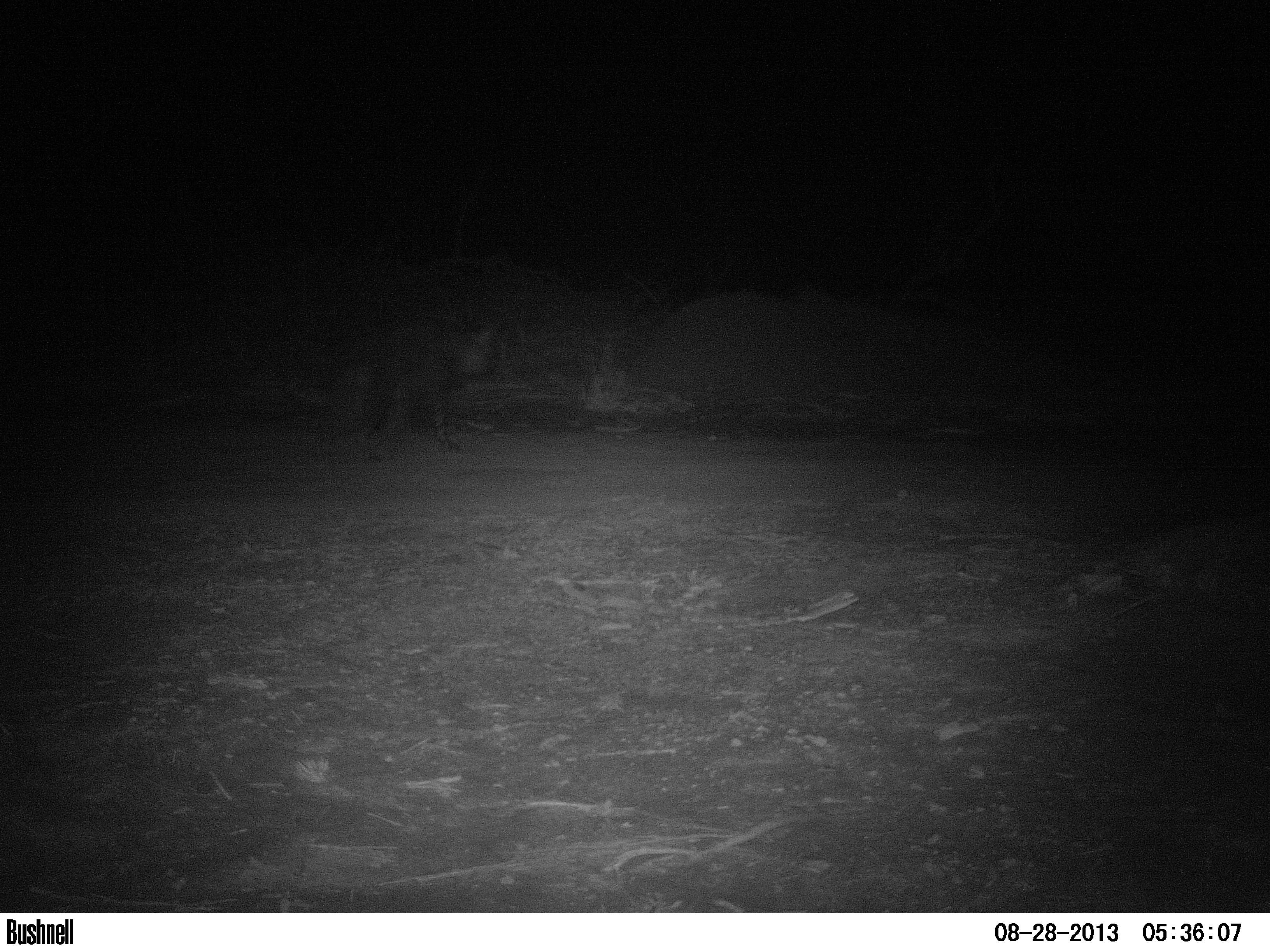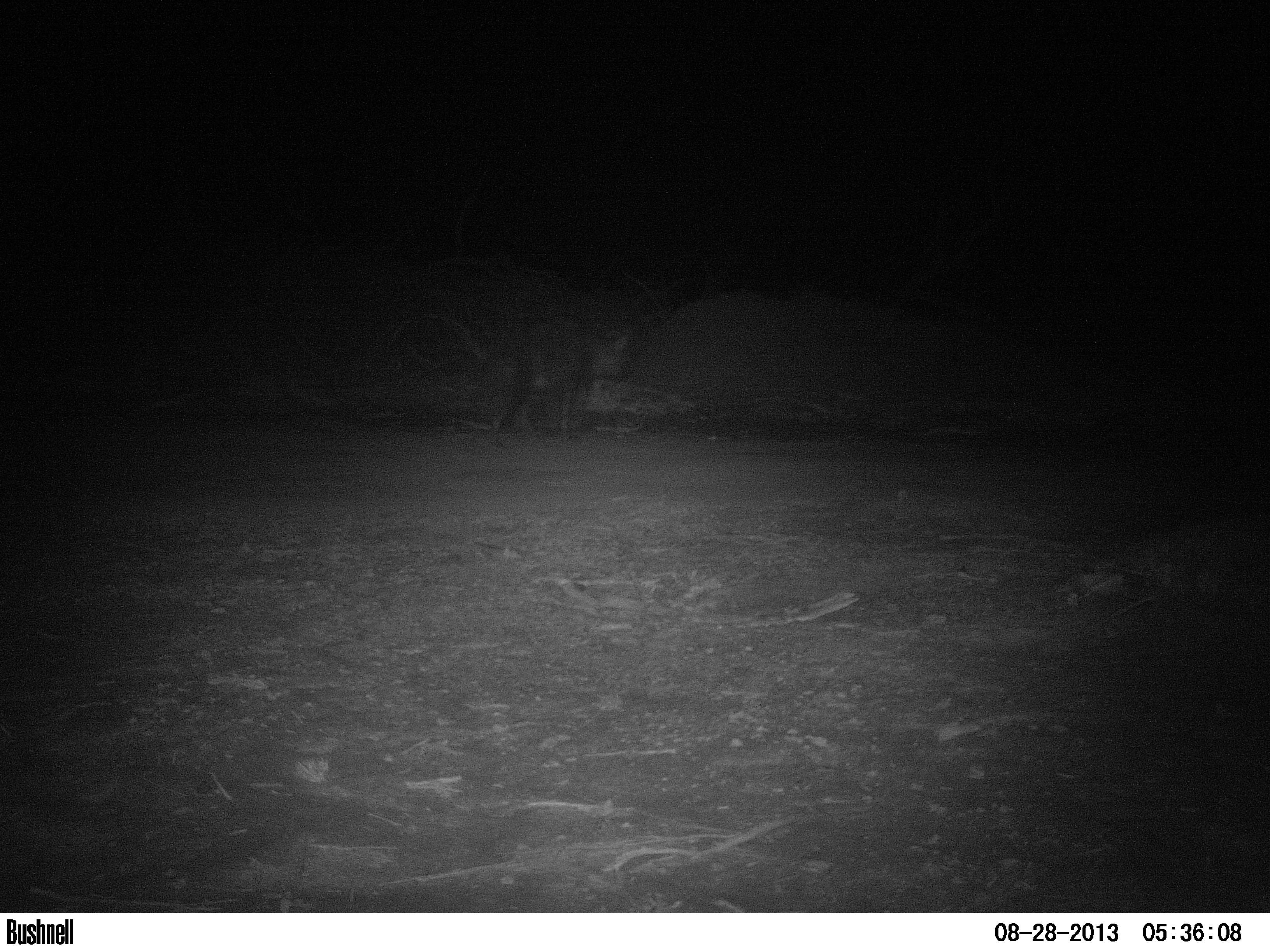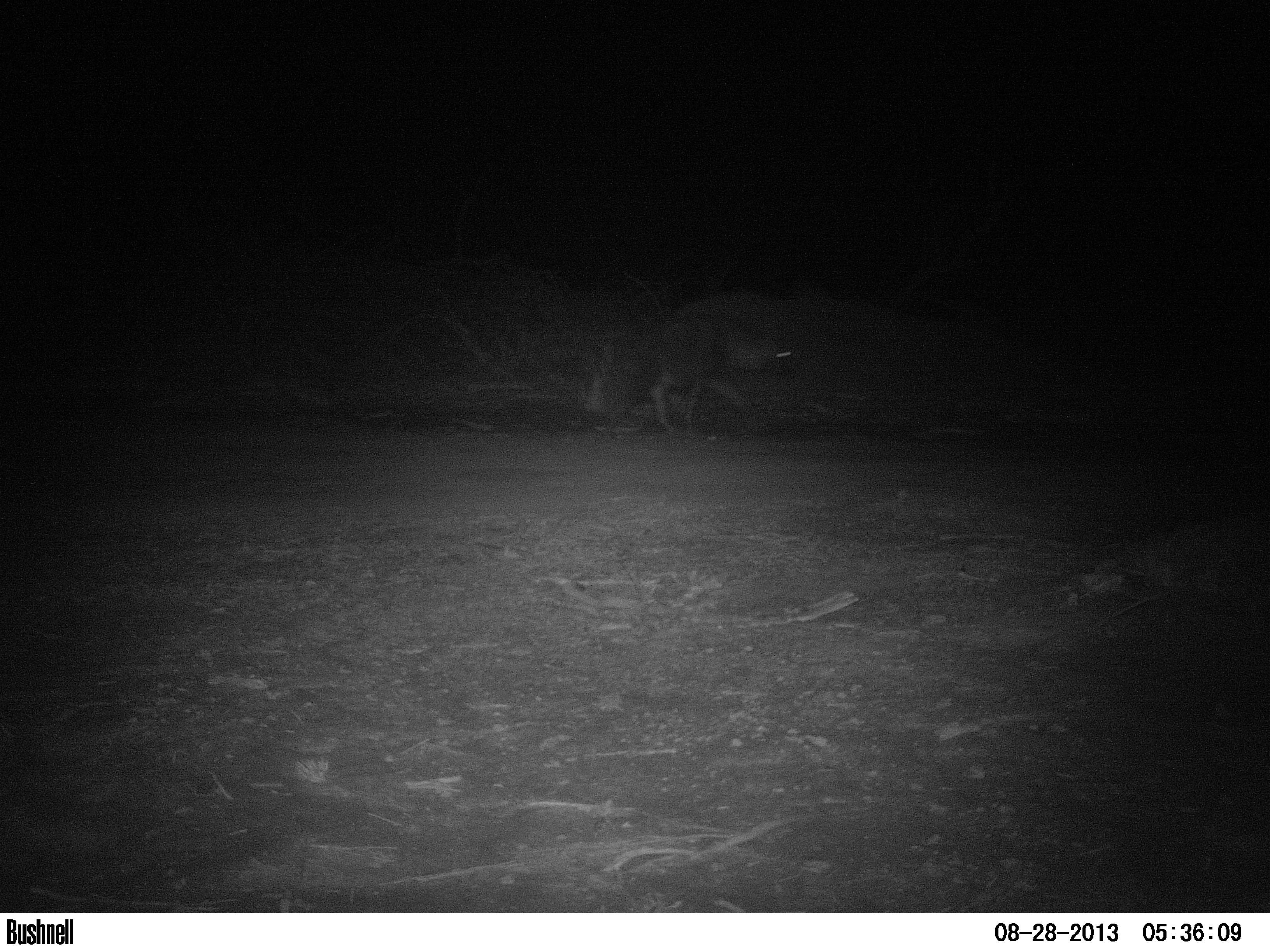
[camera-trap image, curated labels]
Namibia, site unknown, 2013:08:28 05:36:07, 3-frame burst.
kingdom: Animalia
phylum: Chordata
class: Mammalia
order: Carnivora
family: Hyaenidae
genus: Parahyaena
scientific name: Parahyaena brunnea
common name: brown hyena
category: hyaena brunnea